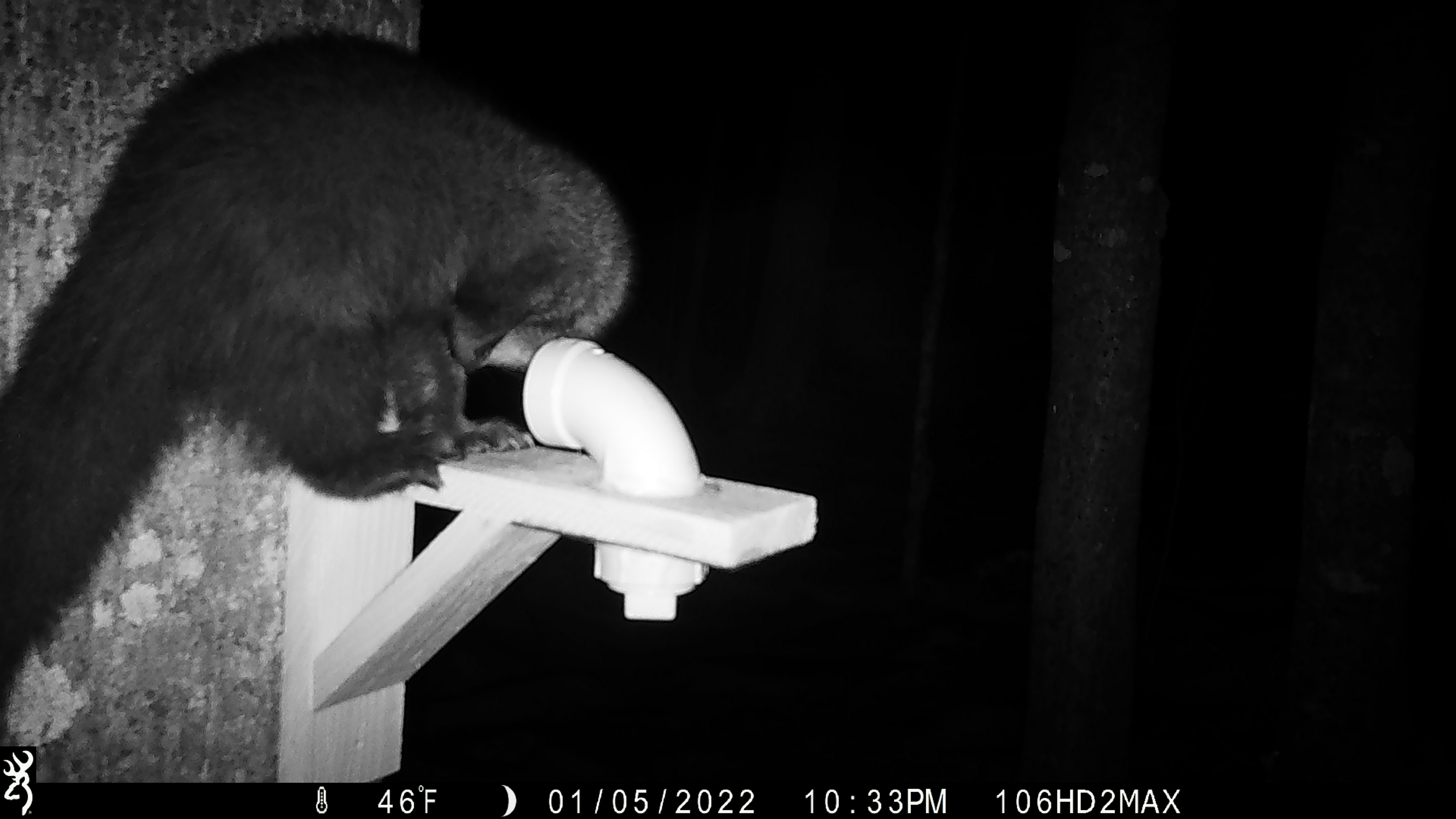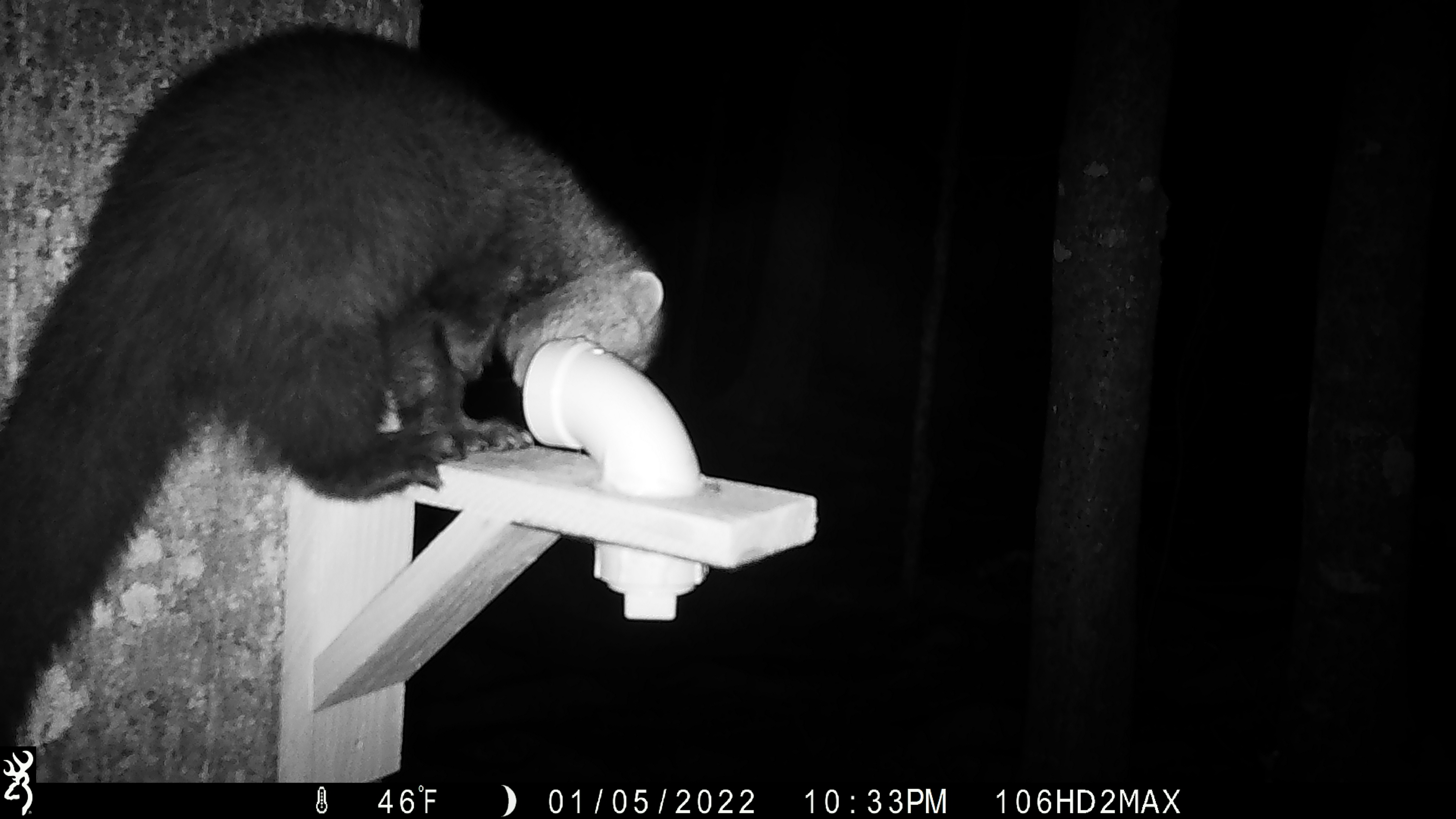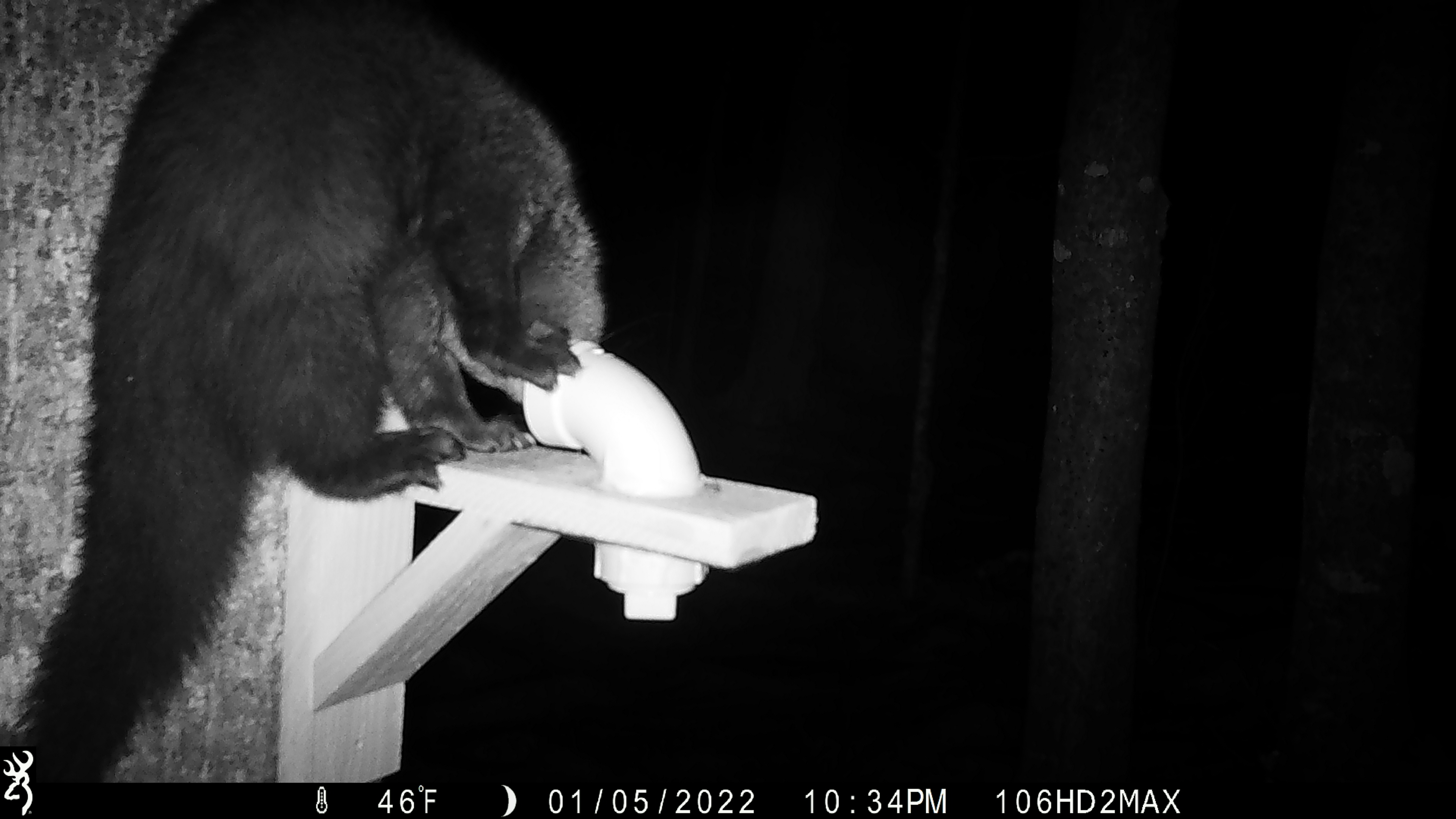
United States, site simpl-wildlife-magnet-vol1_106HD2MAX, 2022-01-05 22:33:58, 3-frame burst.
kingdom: Animalia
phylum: Chordata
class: Mammalia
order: Carnivora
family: Mustelidae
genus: Pekania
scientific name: Pekania pennanti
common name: fisher